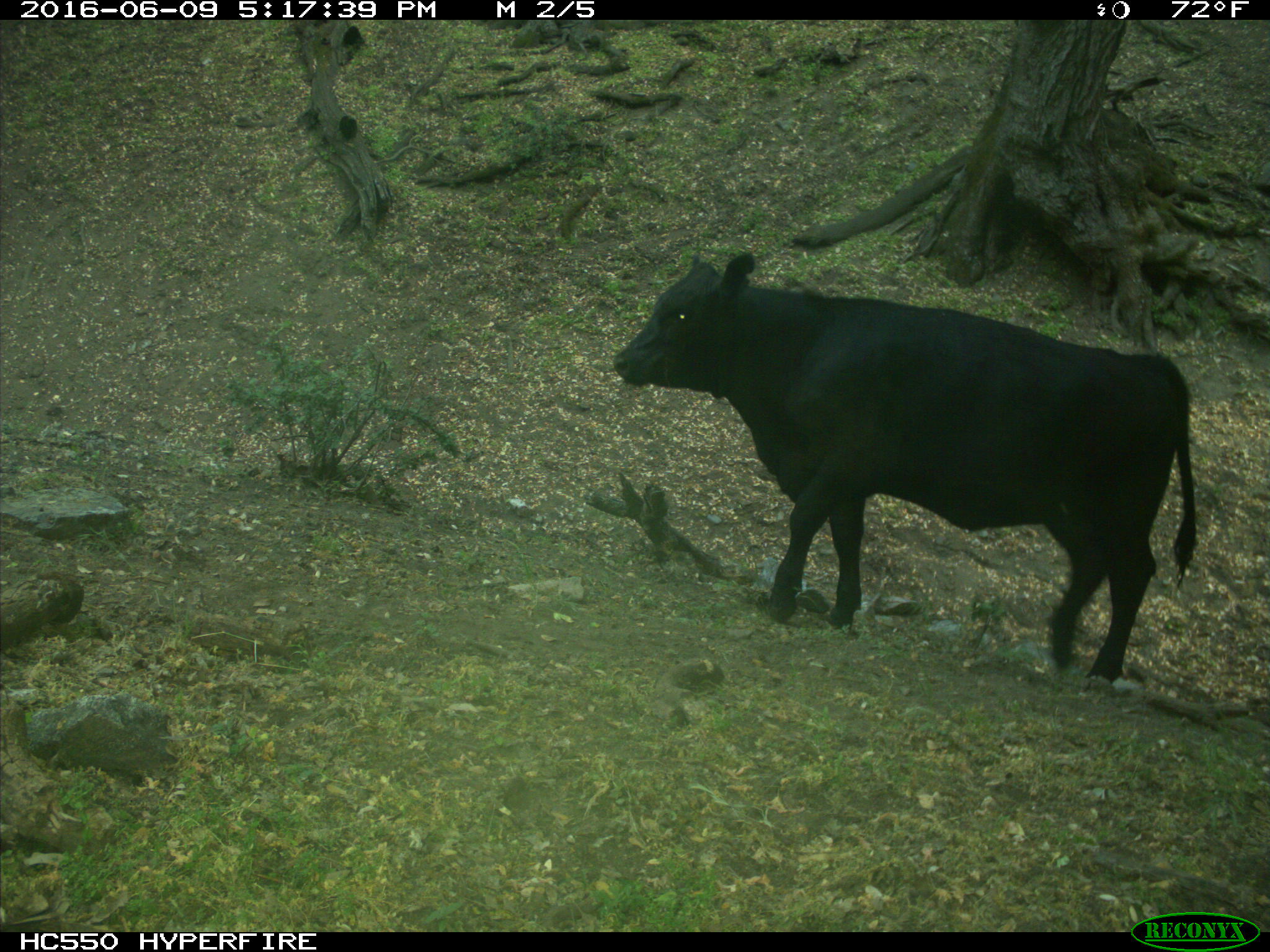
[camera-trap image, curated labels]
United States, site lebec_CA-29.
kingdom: Animalia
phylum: Chordata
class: Mammalia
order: Artiodactyla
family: Bovidae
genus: Bos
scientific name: Bos taurus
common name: domestic cow